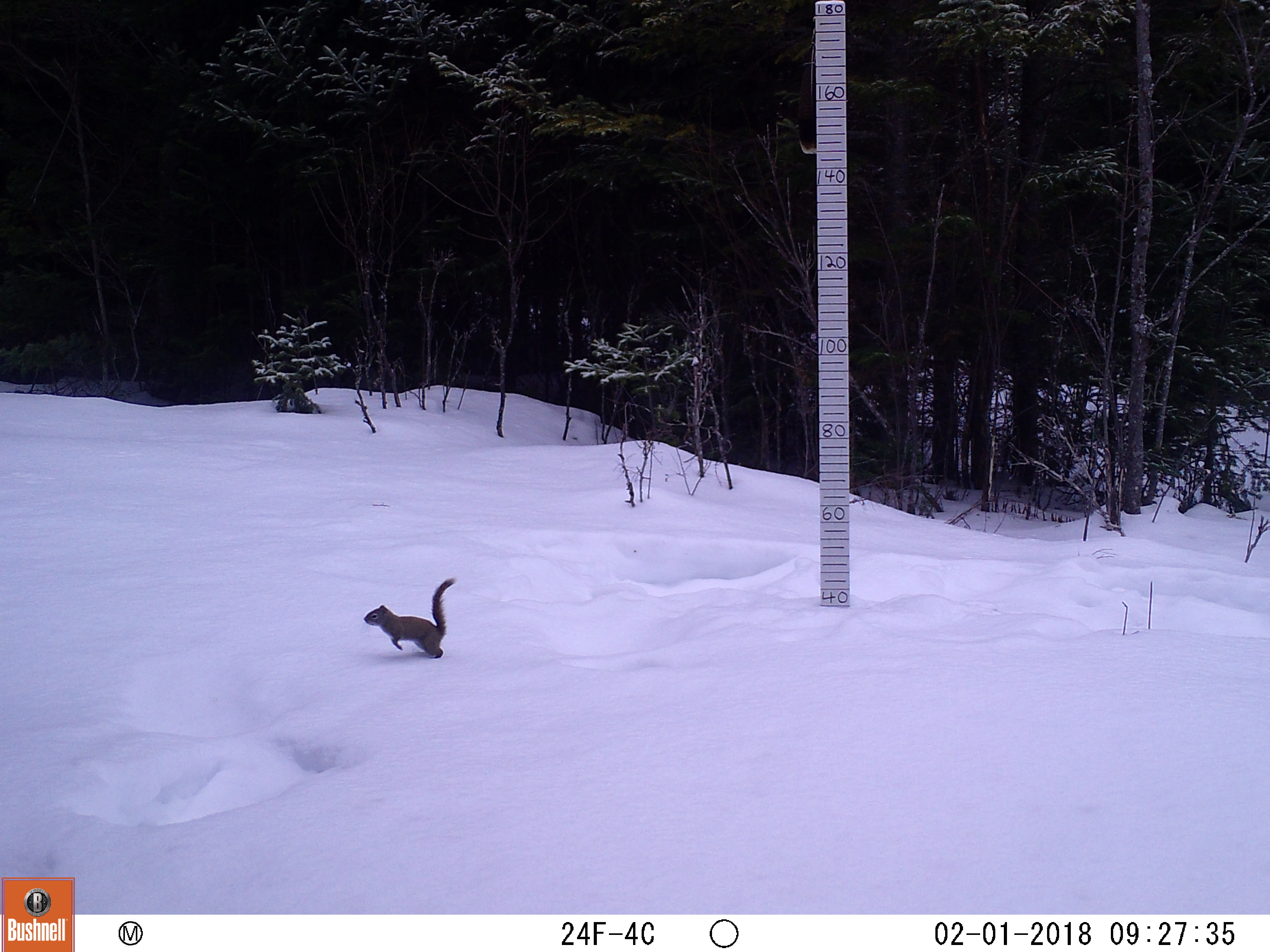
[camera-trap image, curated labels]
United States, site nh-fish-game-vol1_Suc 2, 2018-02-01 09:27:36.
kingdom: Animalia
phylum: Chordata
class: Mammalia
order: Rodentia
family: Sciuridae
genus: Tamiasciurus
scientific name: Tamiasciurus hudsonicus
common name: red squirrel